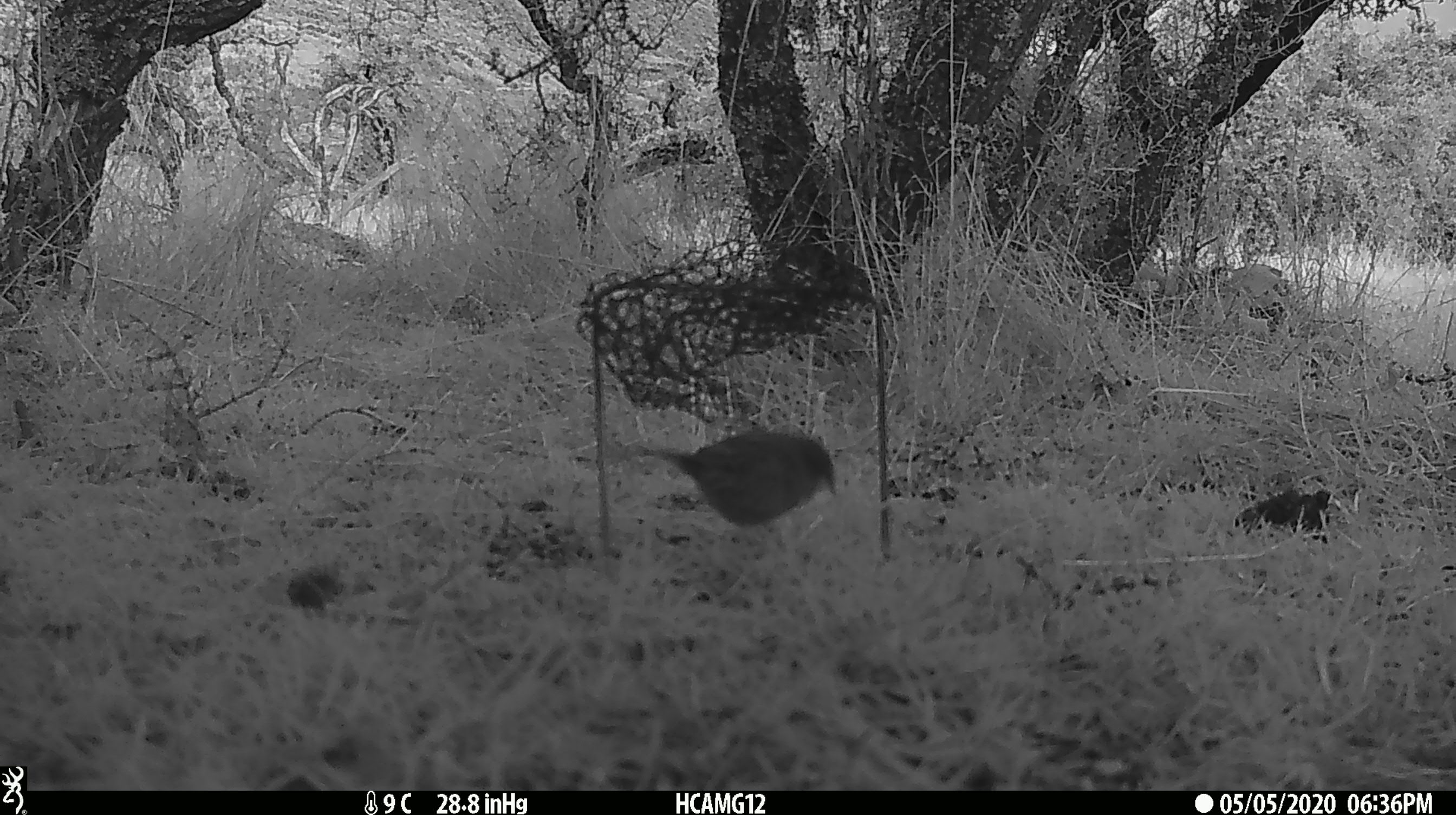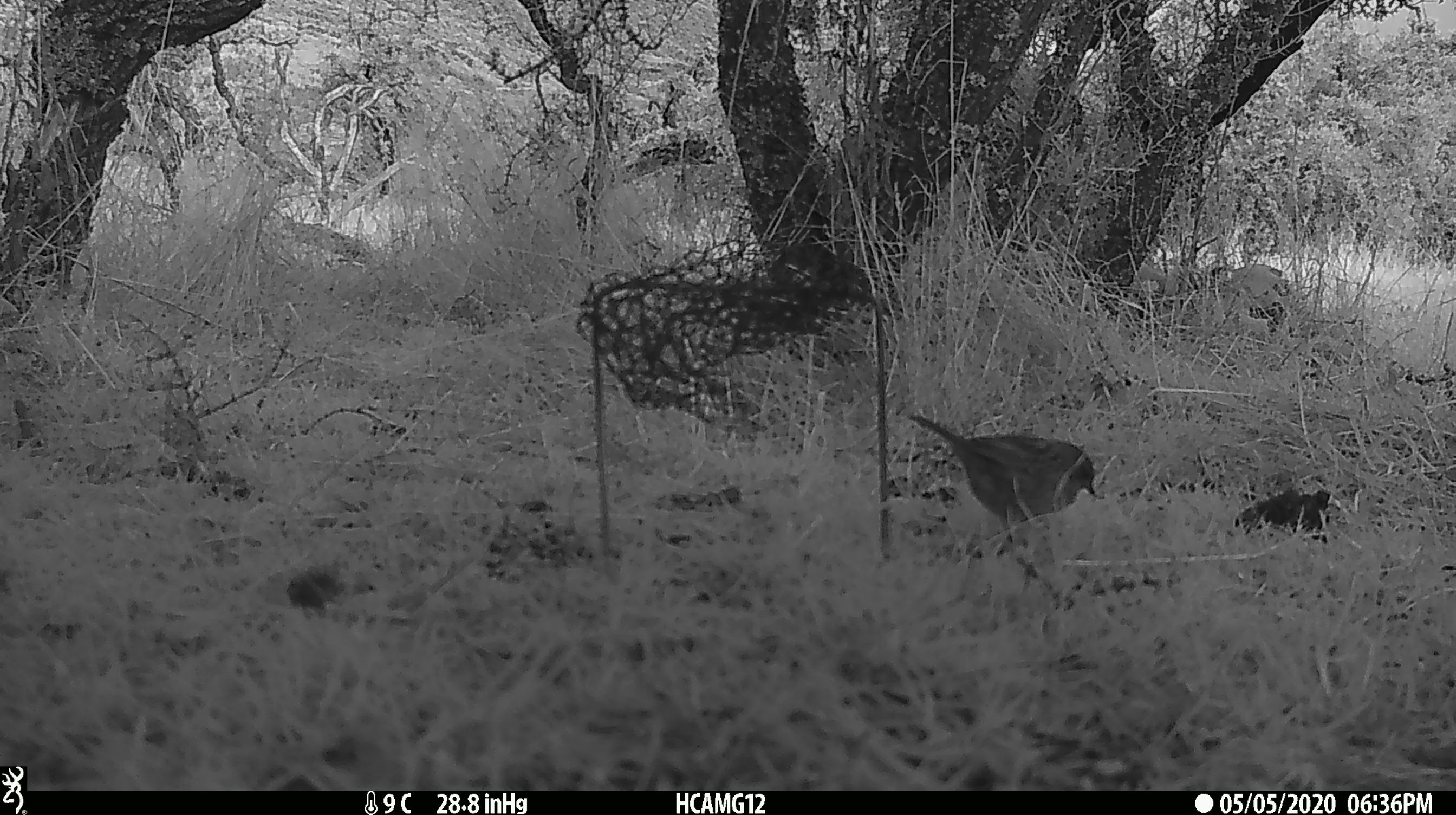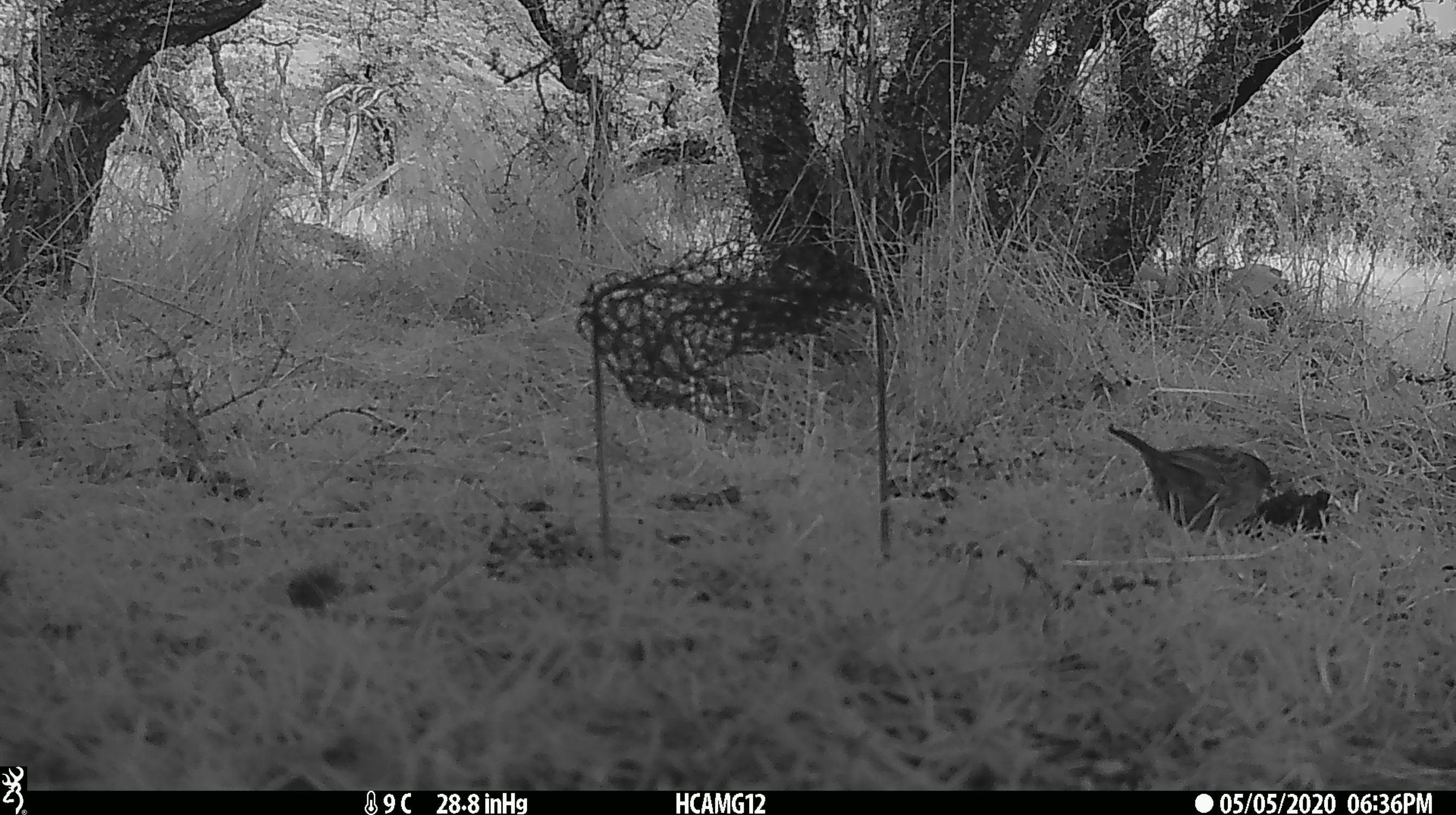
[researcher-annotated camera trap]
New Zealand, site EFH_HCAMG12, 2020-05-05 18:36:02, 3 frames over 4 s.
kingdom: Animalia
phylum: Chordata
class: Aves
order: Passeriformes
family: Prunellidae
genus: Prunella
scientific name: Prunella modularis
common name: dunnock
Dunnock (Prunella modularis).